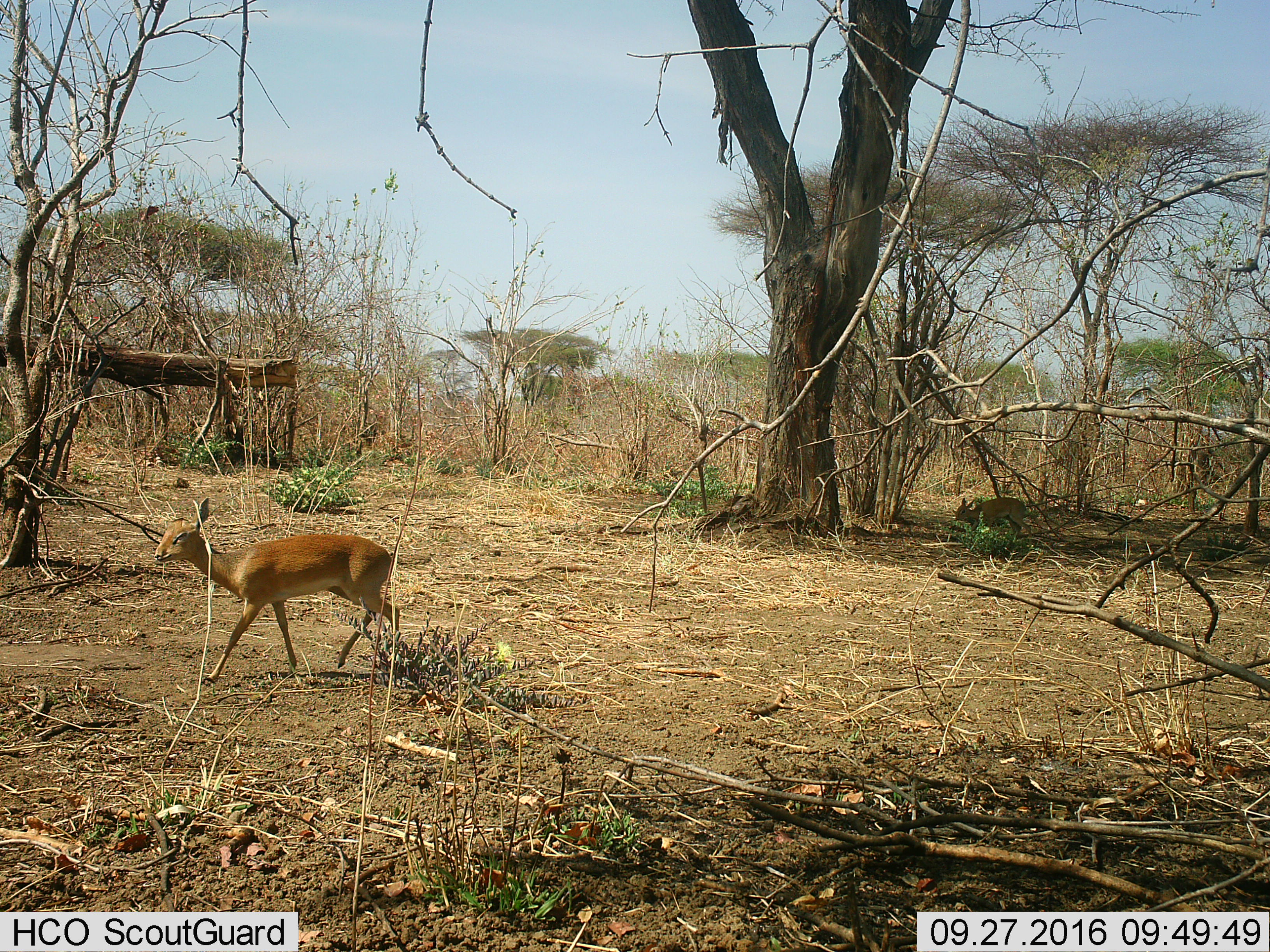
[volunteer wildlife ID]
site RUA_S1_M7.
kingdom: Animalia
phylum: Chordata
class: Mammalia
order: Artiodactyla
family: Bovidae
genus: Madoqua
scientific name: Madoqua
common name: dik-dik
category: dikdik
Dikdik (dik-dik) (Madoqua), count 2. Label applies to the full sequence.